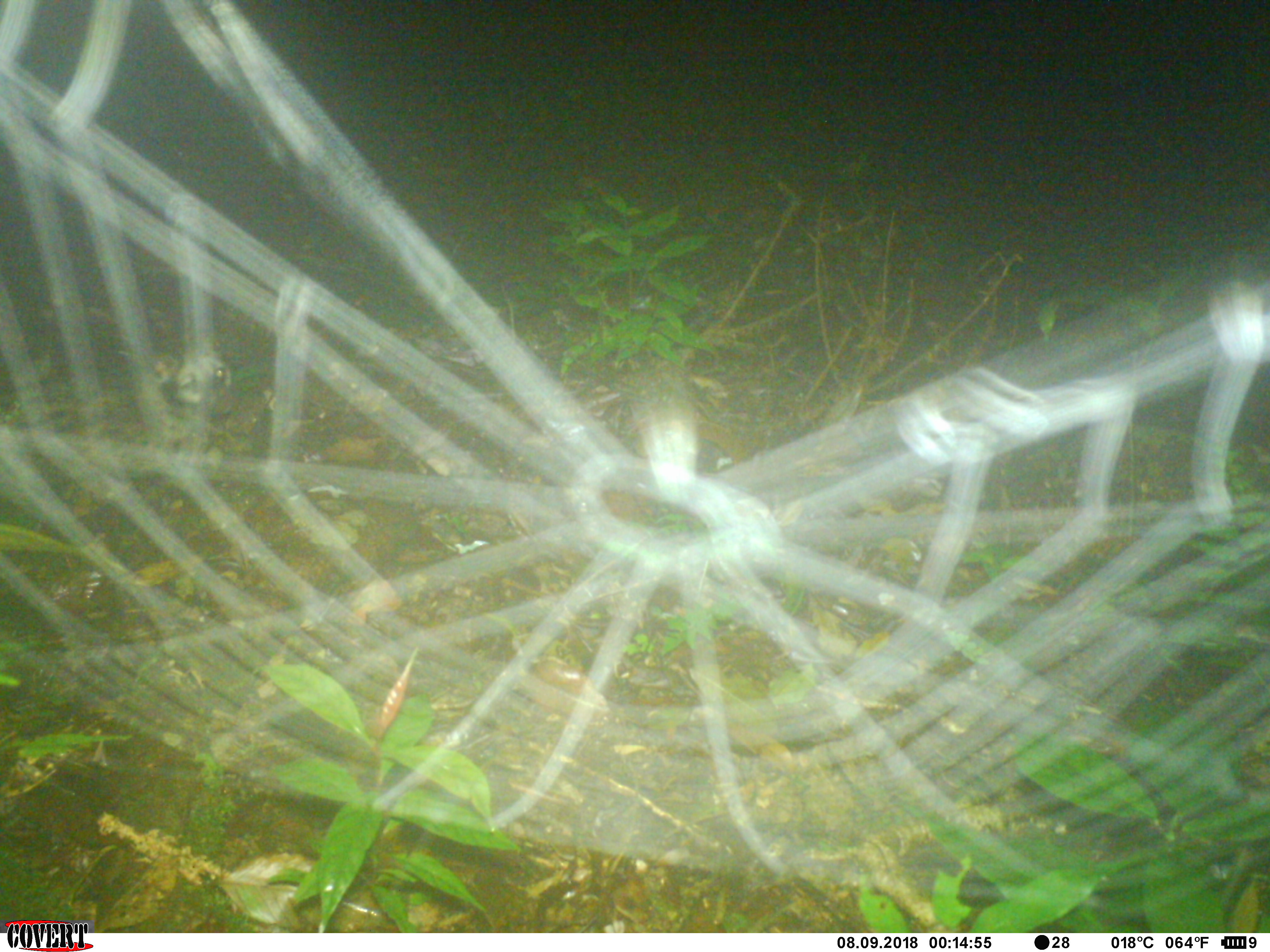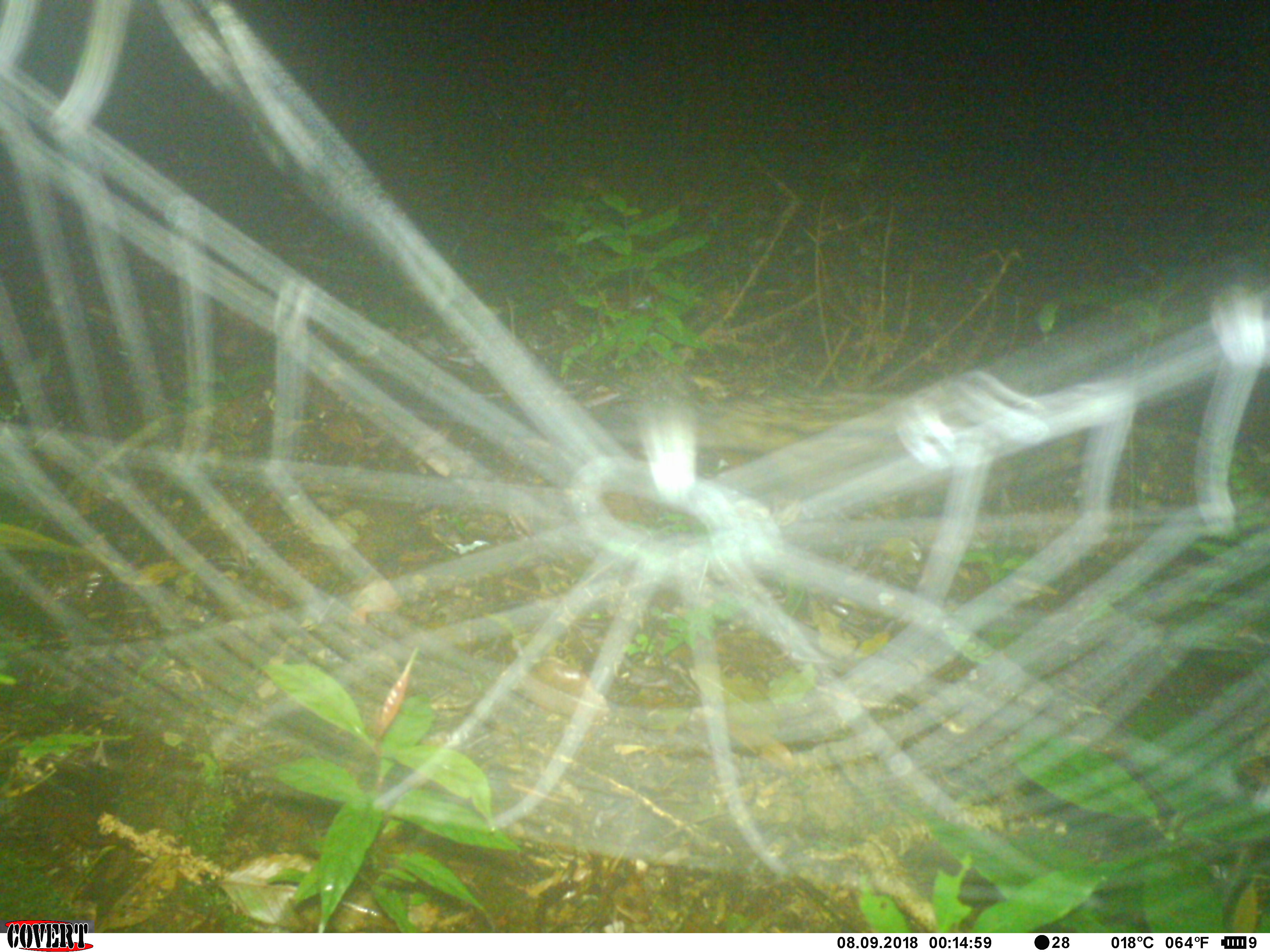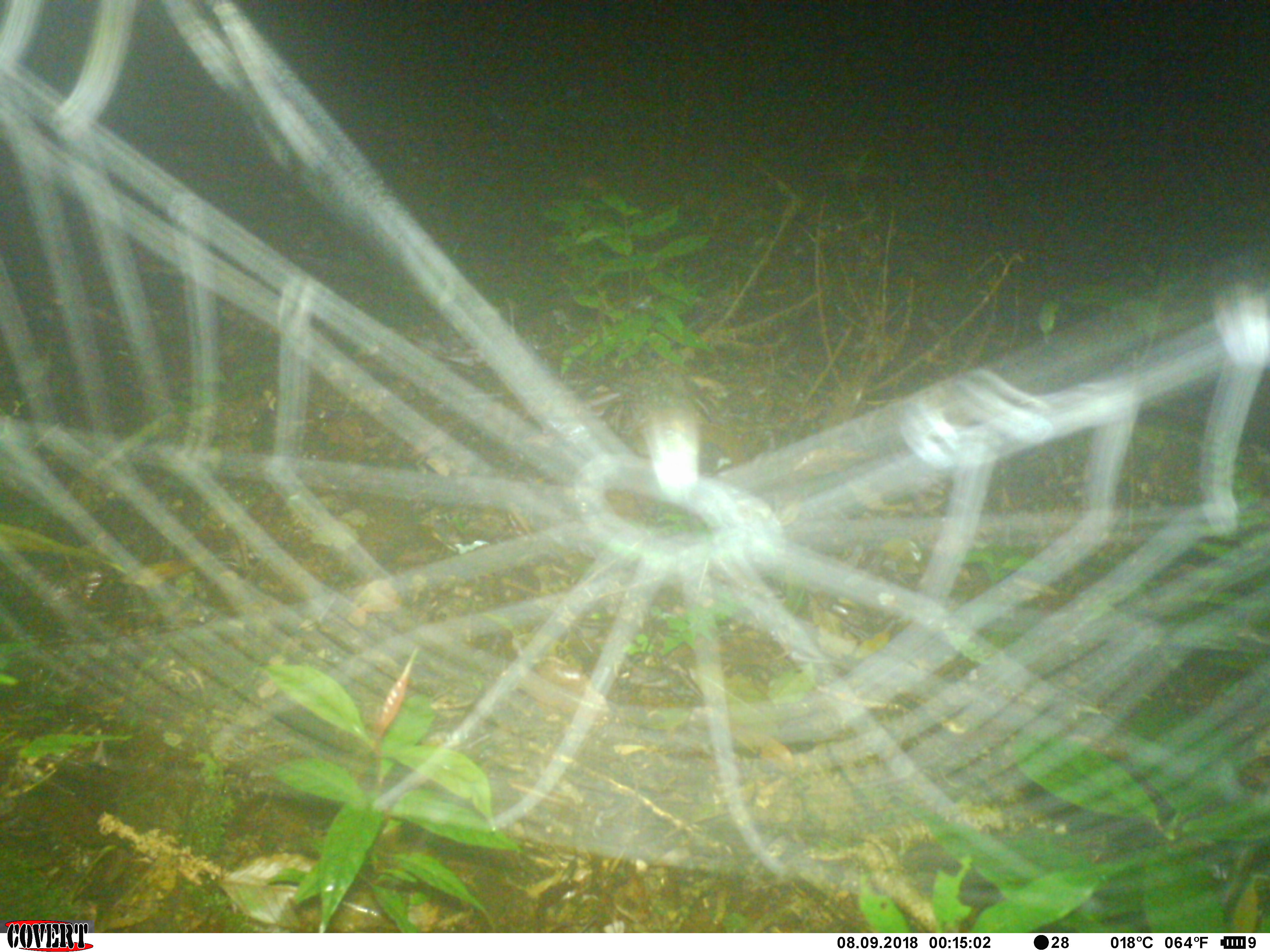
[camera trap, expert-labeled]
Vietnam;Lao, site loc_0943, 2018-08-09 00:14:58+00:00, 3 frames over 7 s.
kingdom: Animalia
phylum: Chordata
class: Mammalia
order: Carnivora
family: Viverridae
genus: Paradoxurus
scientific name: Paradoxurus hermaphroditus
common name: common palm civet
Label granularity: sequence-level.